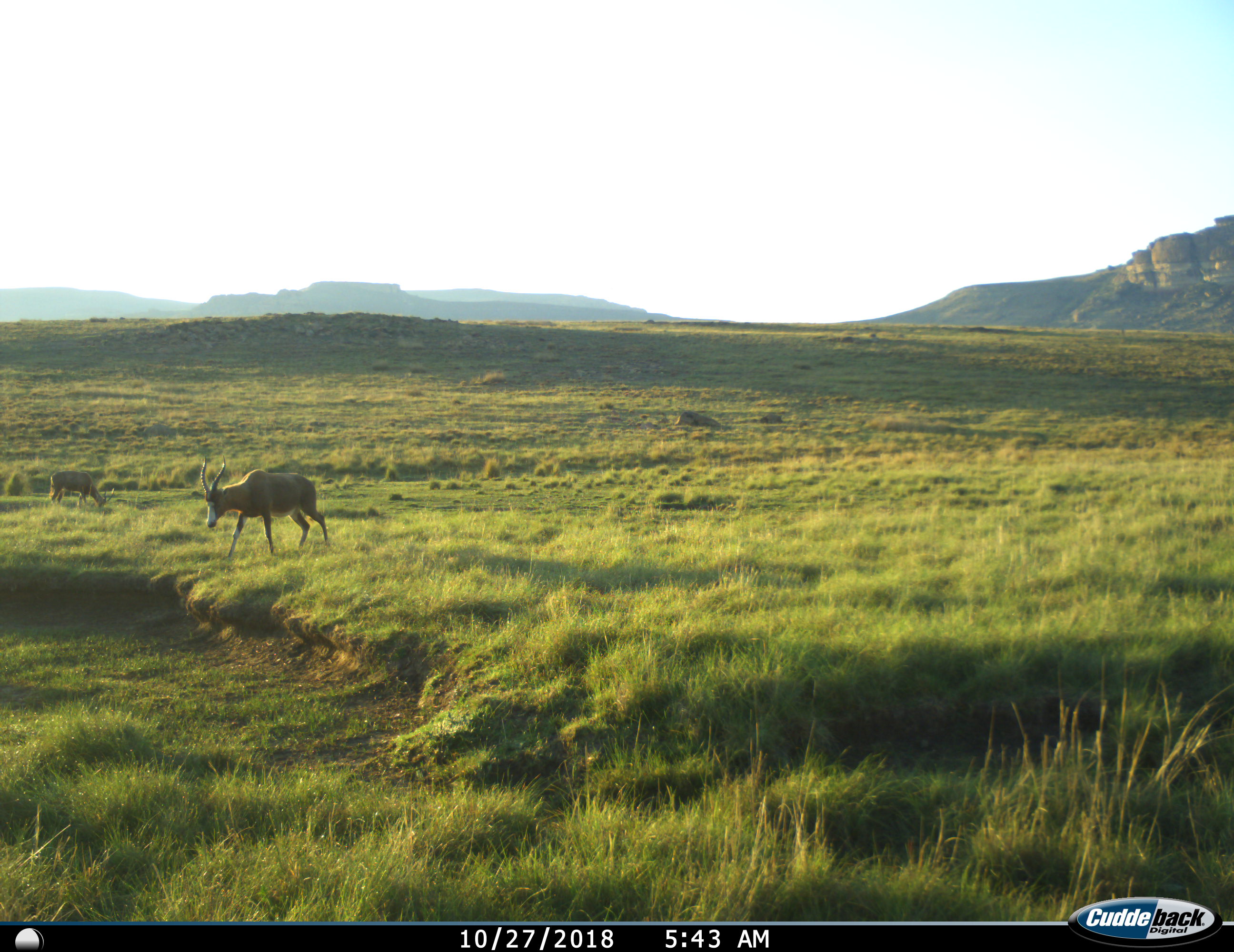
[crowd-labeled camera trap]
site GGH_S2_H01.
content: unidentified animal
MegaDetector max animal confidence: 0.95